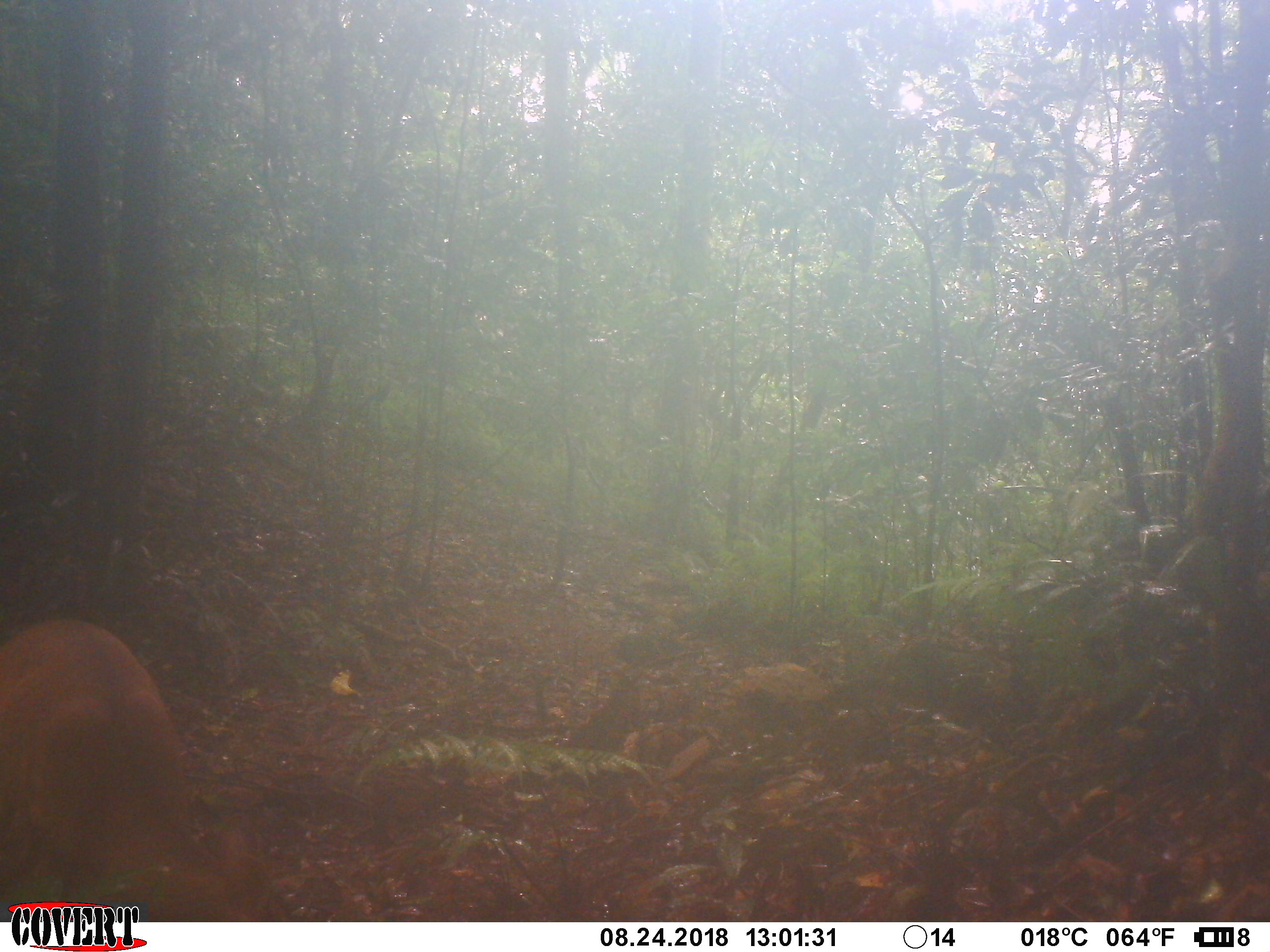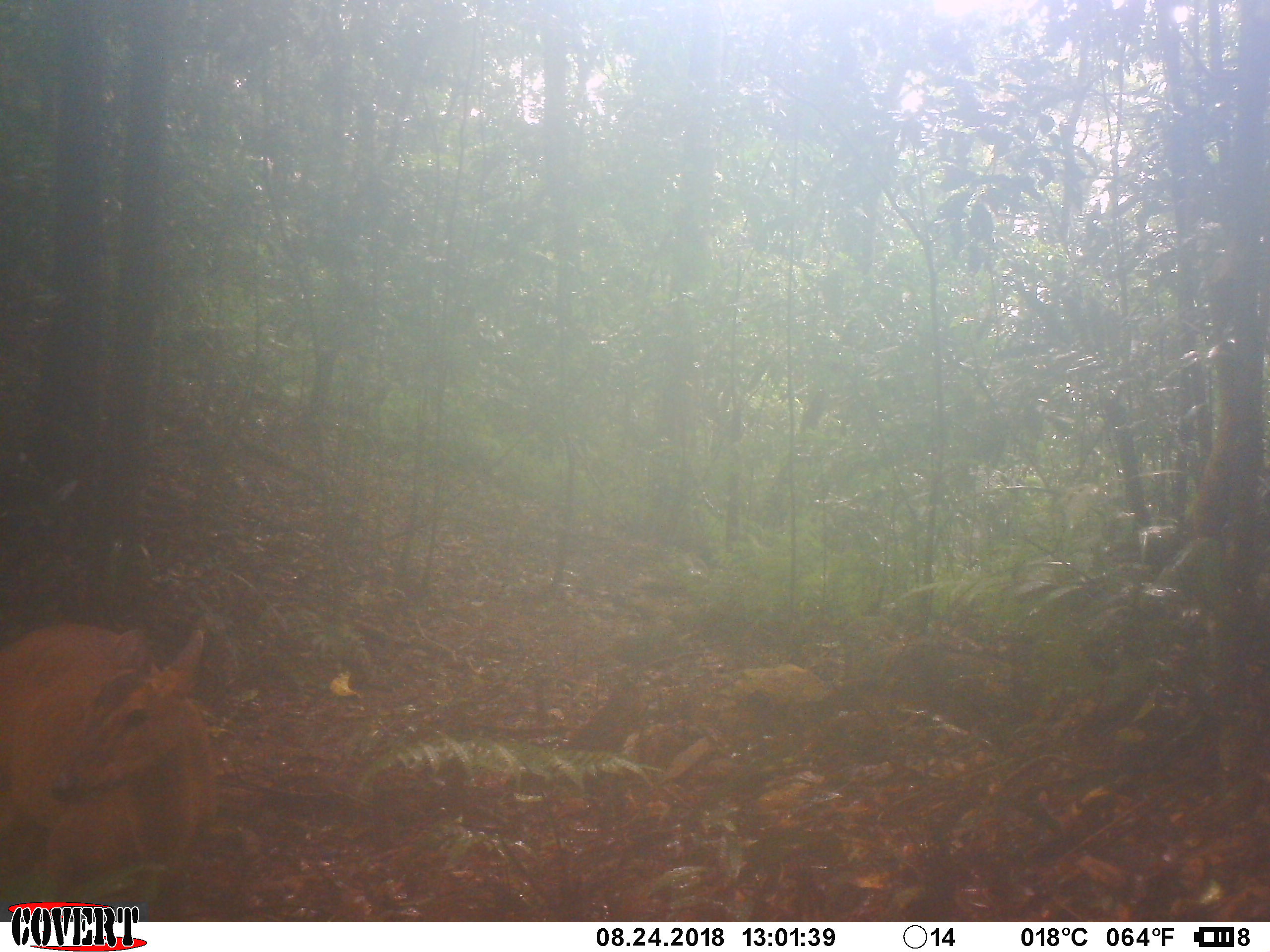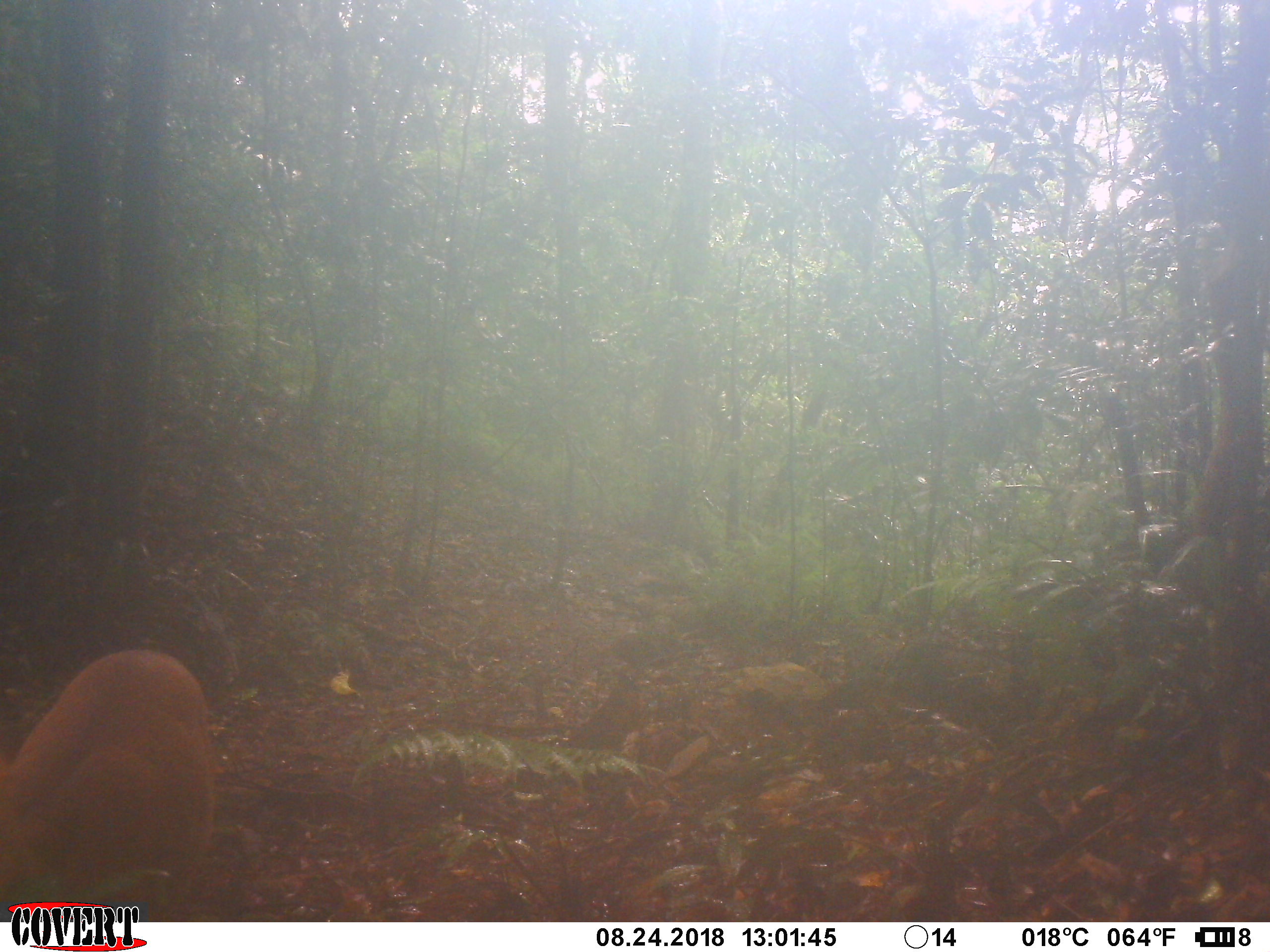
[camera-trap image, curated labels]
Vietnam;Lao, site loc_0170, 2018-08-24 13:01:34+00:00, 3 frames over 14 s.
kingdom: Animalia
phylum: Chordata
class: Mammalia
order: Artiodactyla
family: Cervidae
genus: Muntiacus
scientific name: Muntiacus vuquangensis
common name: large-antlered muntjac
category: large antlered muntjac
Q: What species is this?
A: Large antlered muntjac (large-antlered muntjac) (Muntiacus vuquangensis).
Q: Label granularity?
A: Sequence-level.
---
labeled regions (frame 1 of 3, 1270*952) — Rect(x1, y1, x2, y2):
large antlered muntjac: Rect(0, 616, 277, 922)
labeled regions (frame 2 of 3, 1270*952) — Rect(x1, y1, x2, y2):
large antlered muntjac: Rect(0, 619, 215, 922)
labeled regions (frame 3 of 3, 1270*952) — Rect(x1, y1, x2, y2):
large antlered muntjac: Rect(0, 648, 218, 922)